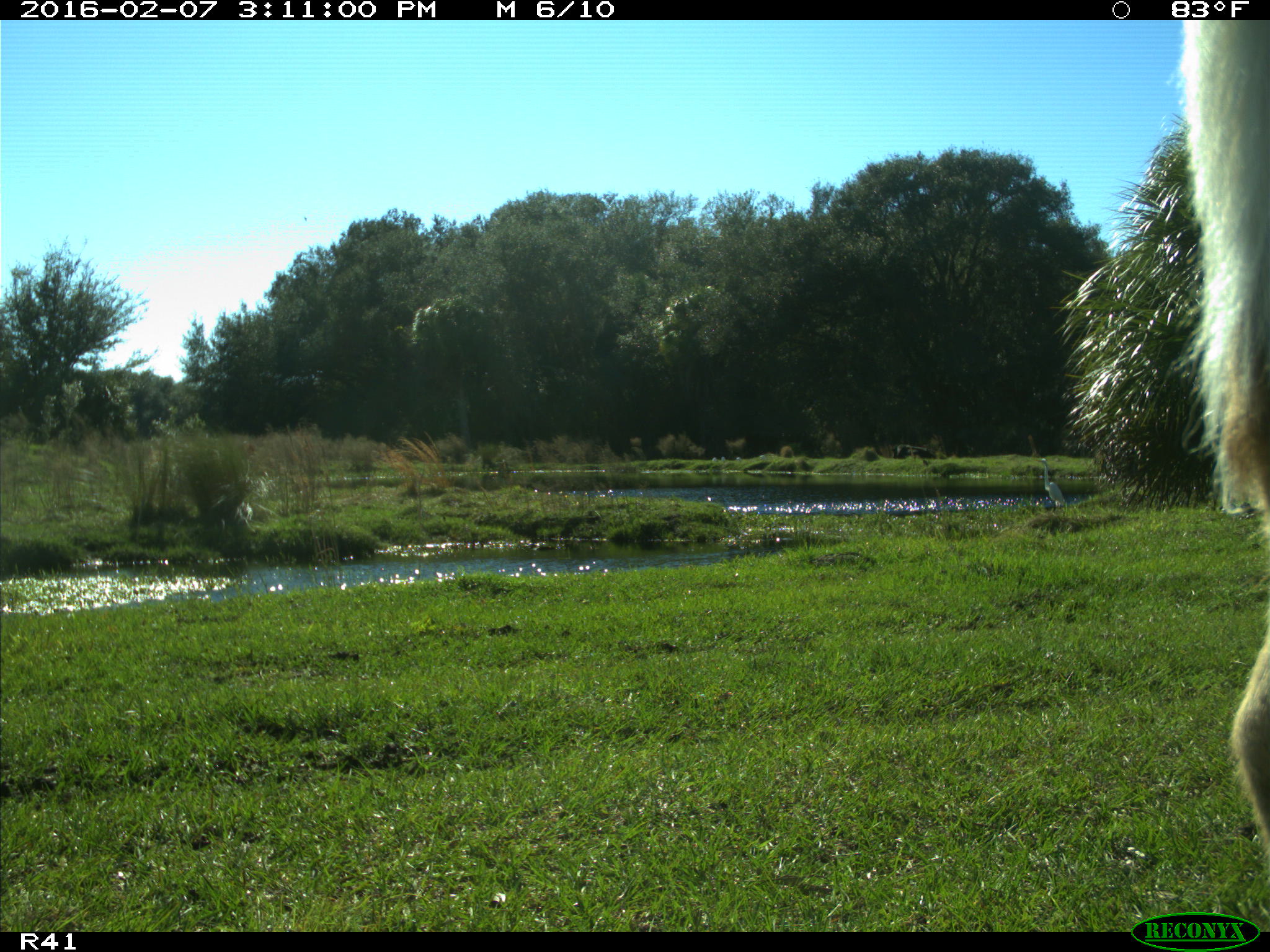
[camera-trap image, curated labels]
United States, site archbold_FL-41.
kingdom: Animalia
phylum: Chordata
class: Mammalia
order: Artiodactyla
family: Bovidae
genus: Bos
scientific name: Bos taurus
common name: domestic cow